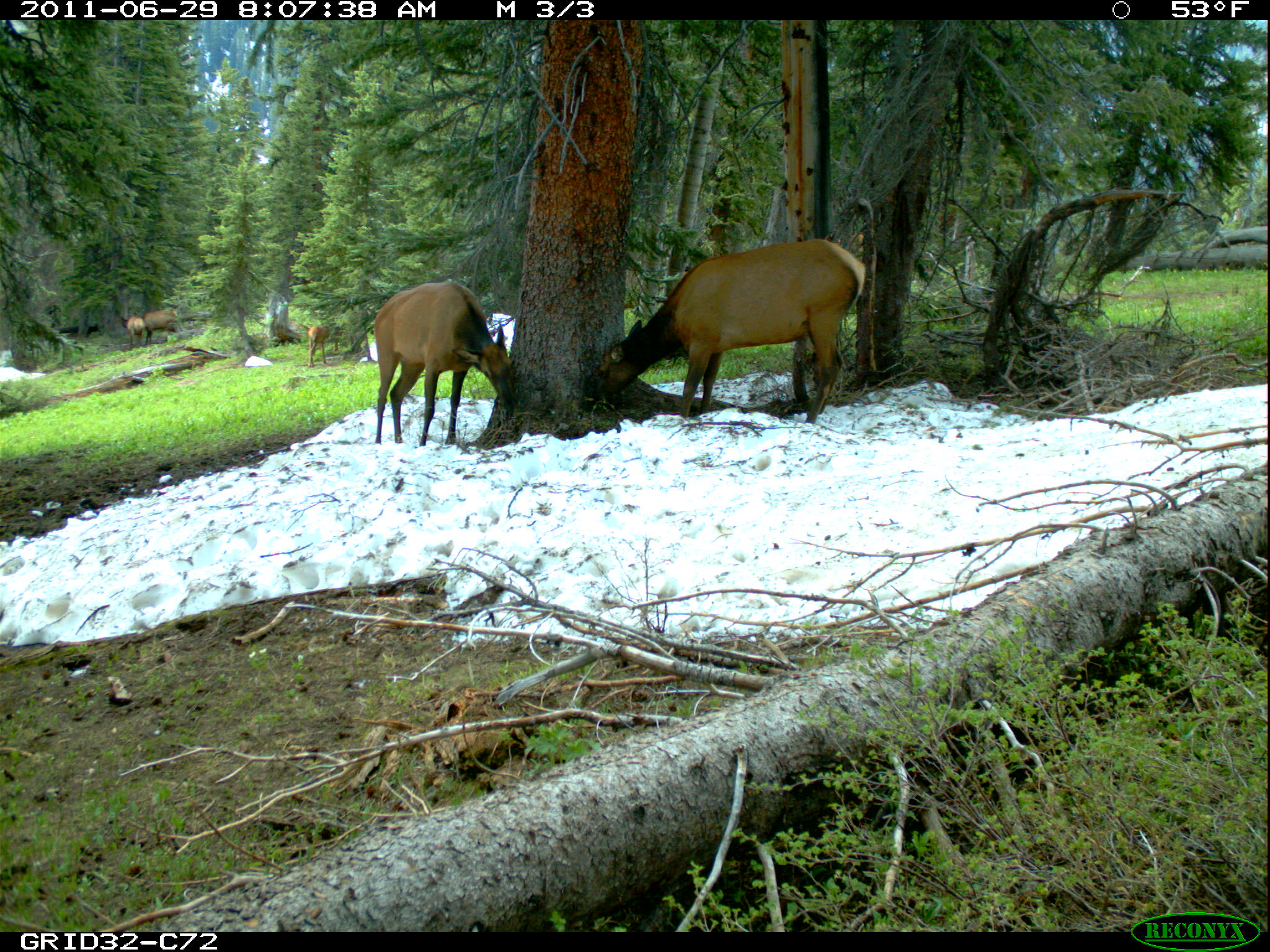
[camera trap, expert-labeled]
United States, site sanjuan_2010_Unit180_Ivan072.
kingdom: Animalia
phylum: Chordata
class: Mammalia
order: Artiodactyla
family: Cervidae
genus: Cervus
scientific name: Cervus elaphus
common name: red deer